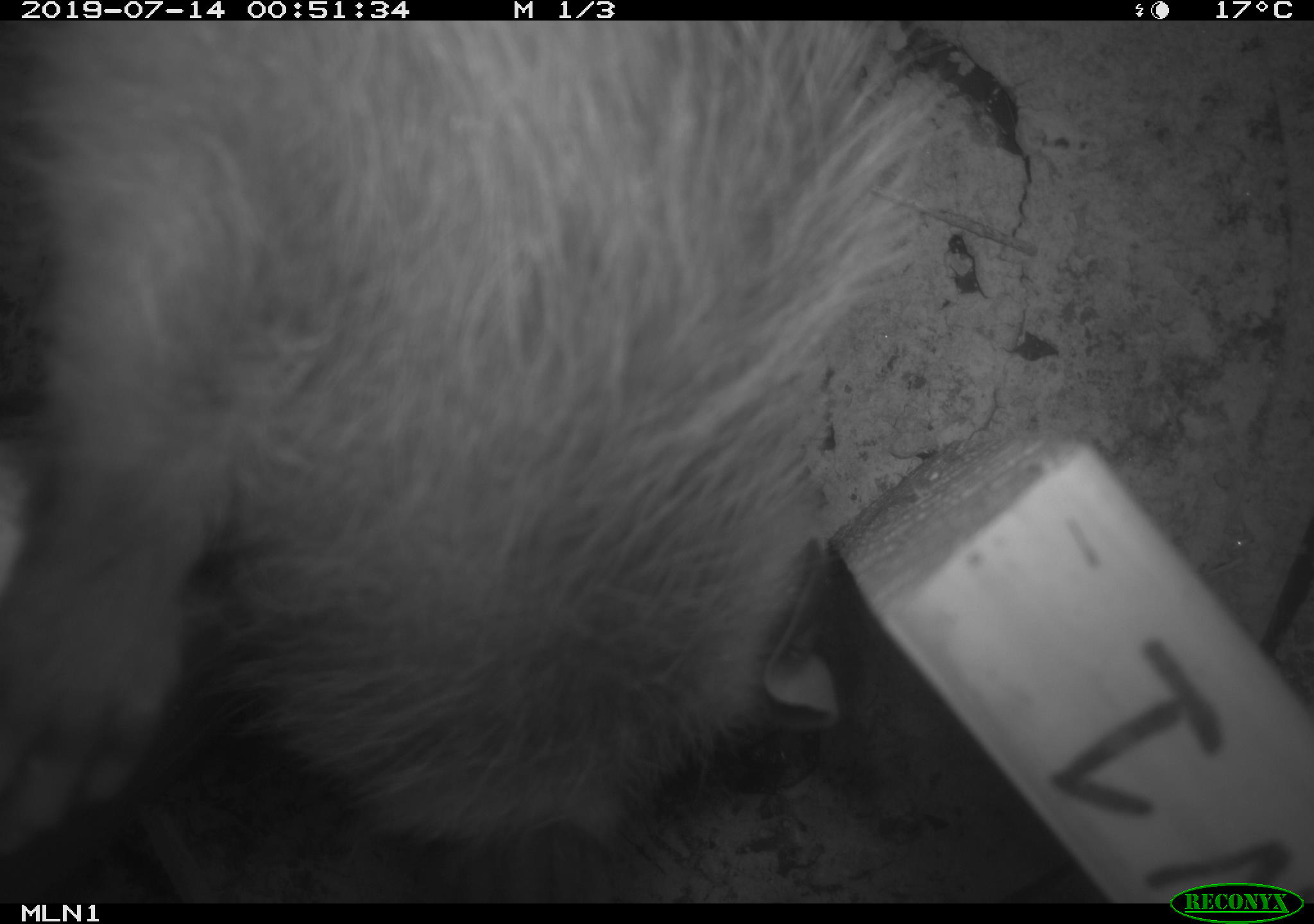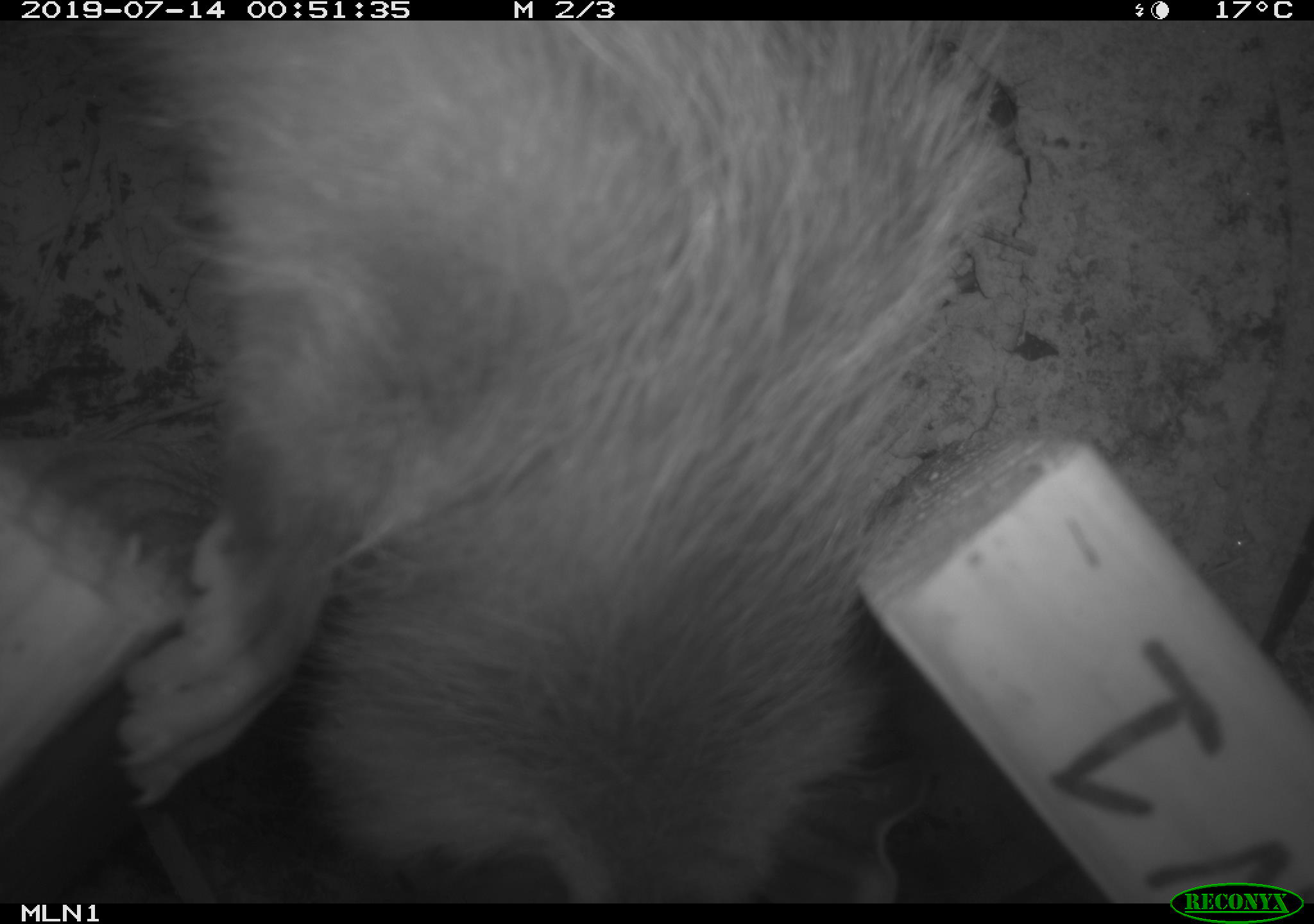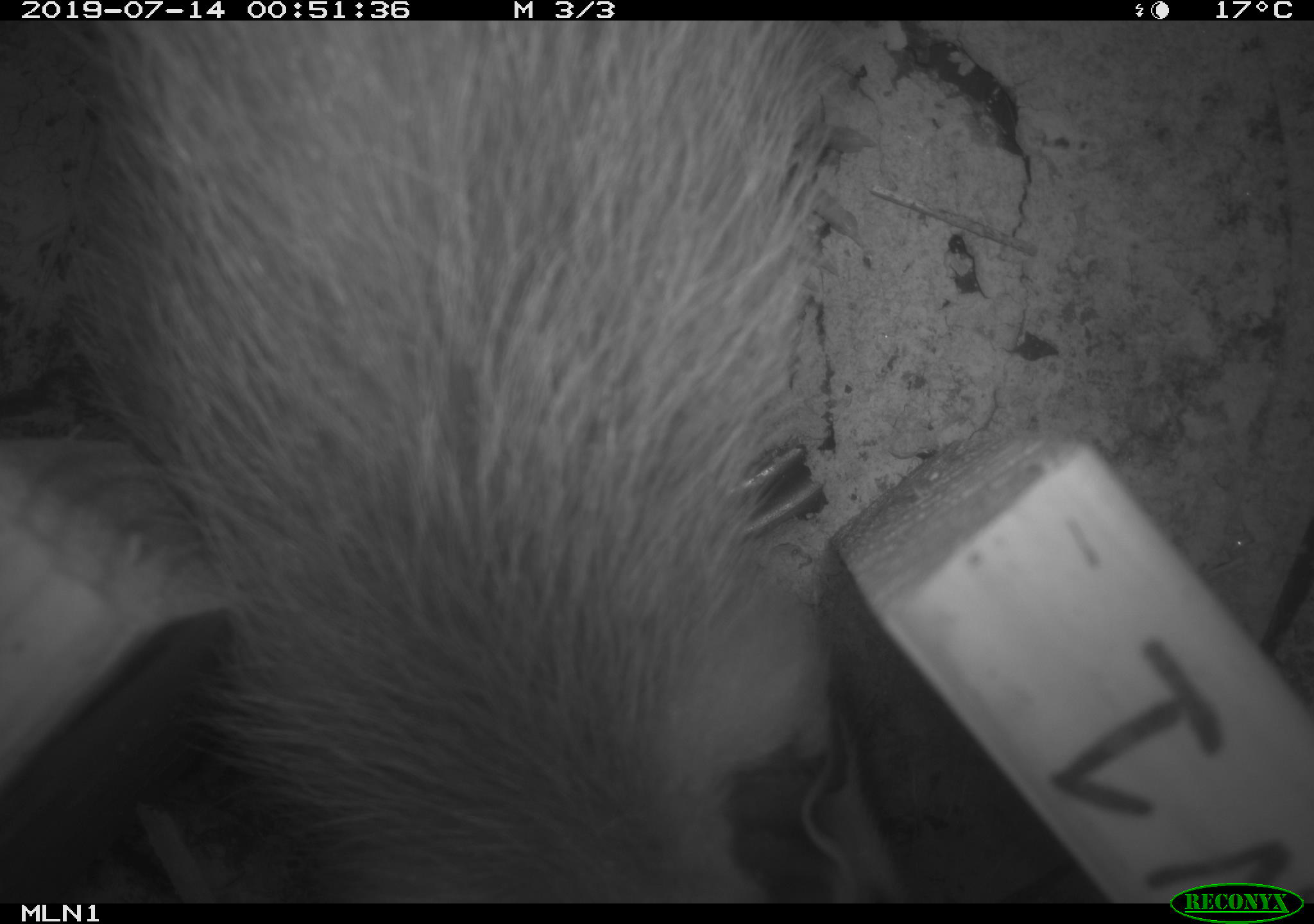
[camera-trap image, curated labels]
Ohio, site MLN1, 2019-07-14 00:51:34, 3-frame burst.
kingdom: Animalia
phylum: Chordata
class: Mammalia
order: Didelphimorphia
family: Didelphidae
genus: Didelphis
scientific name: Didelphis virginiana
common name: virginia opossum